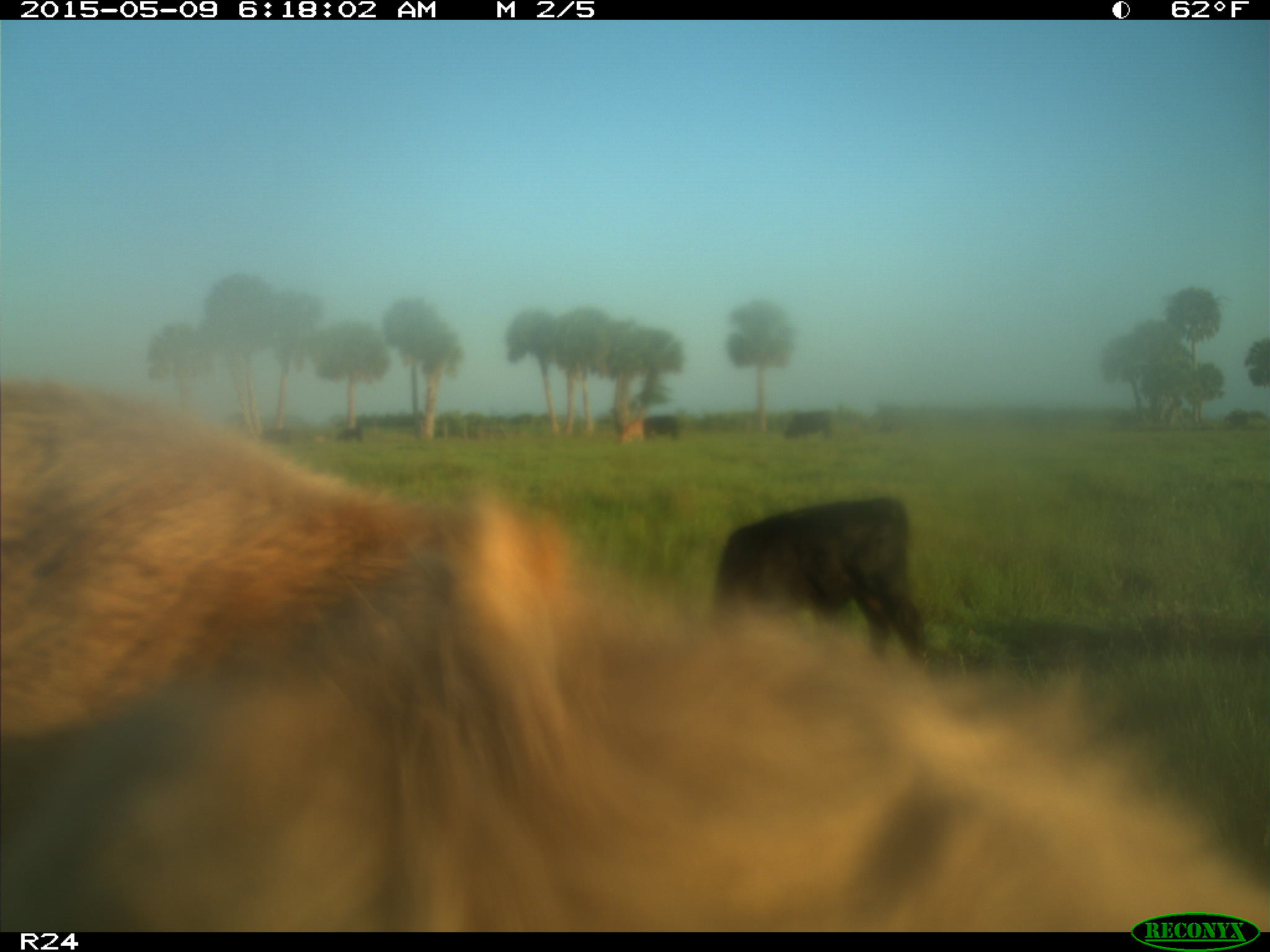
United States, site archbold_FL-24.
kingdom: Animalia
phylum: Chordata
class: Mammalia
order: Artiodactyla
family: Bovidae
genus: Bos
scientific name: Bos taurus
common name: domestic cow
Bos taurus (domestic cow).